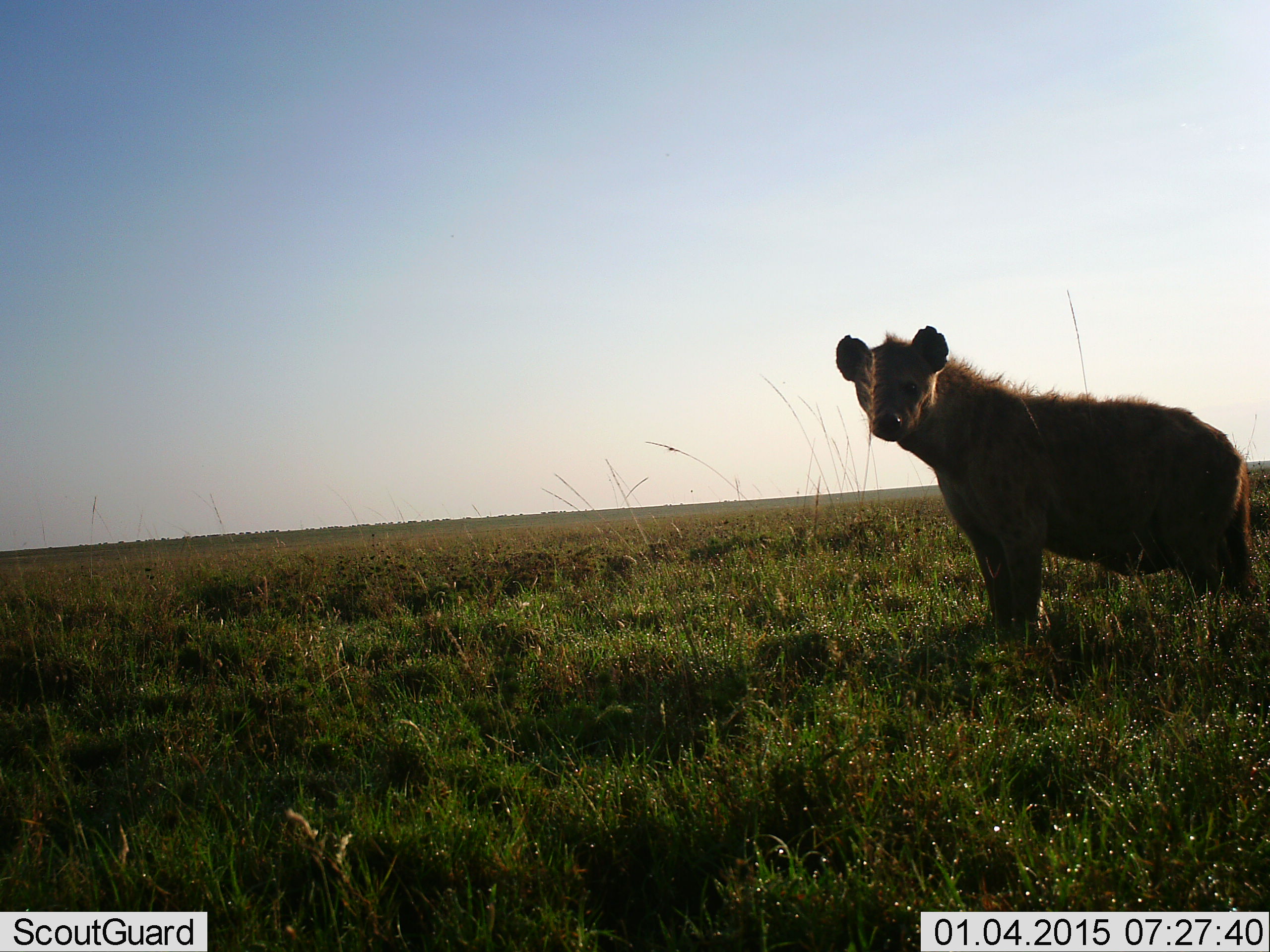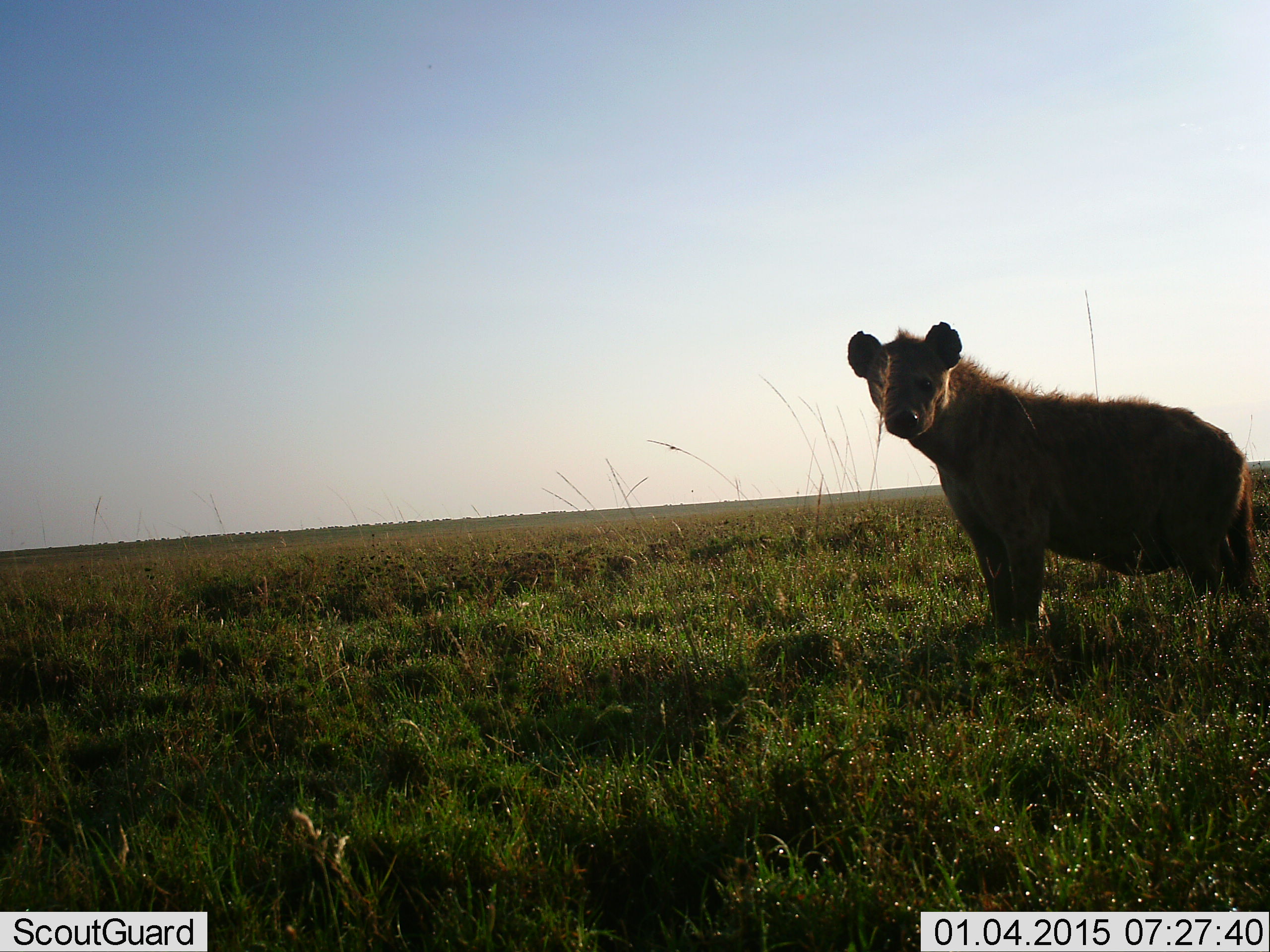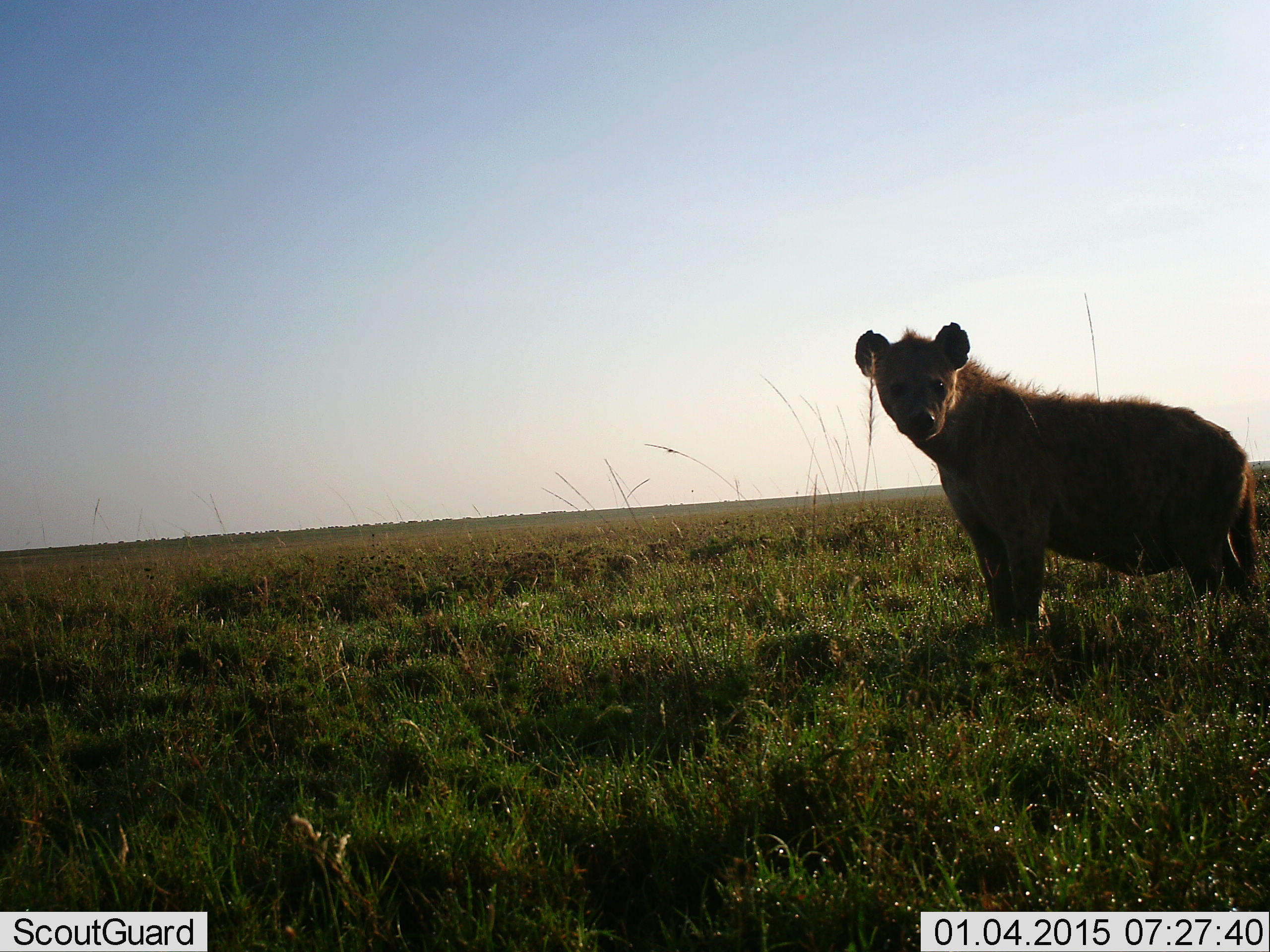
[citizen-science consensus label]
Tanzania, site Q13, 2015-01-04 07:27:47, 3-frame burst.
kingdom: Animalia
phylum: Chordata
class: Mammalia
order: Carnivora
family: Hyaenidae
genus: Crocuta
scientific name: Crocuta crocuta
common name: spotted hyena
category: hyenaspotted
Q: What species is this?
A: Hyenaspotted (spotted hyena) (Crocuta crocuta).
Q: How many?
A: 1.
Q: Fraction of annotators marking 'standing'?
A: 100%.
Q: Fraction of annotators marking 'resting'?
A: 0%.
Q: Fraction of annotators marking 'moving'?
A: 0%.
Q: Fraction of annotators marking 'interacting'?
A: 0%.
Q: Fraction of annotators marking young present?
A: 0%.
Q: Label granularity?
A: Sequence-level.